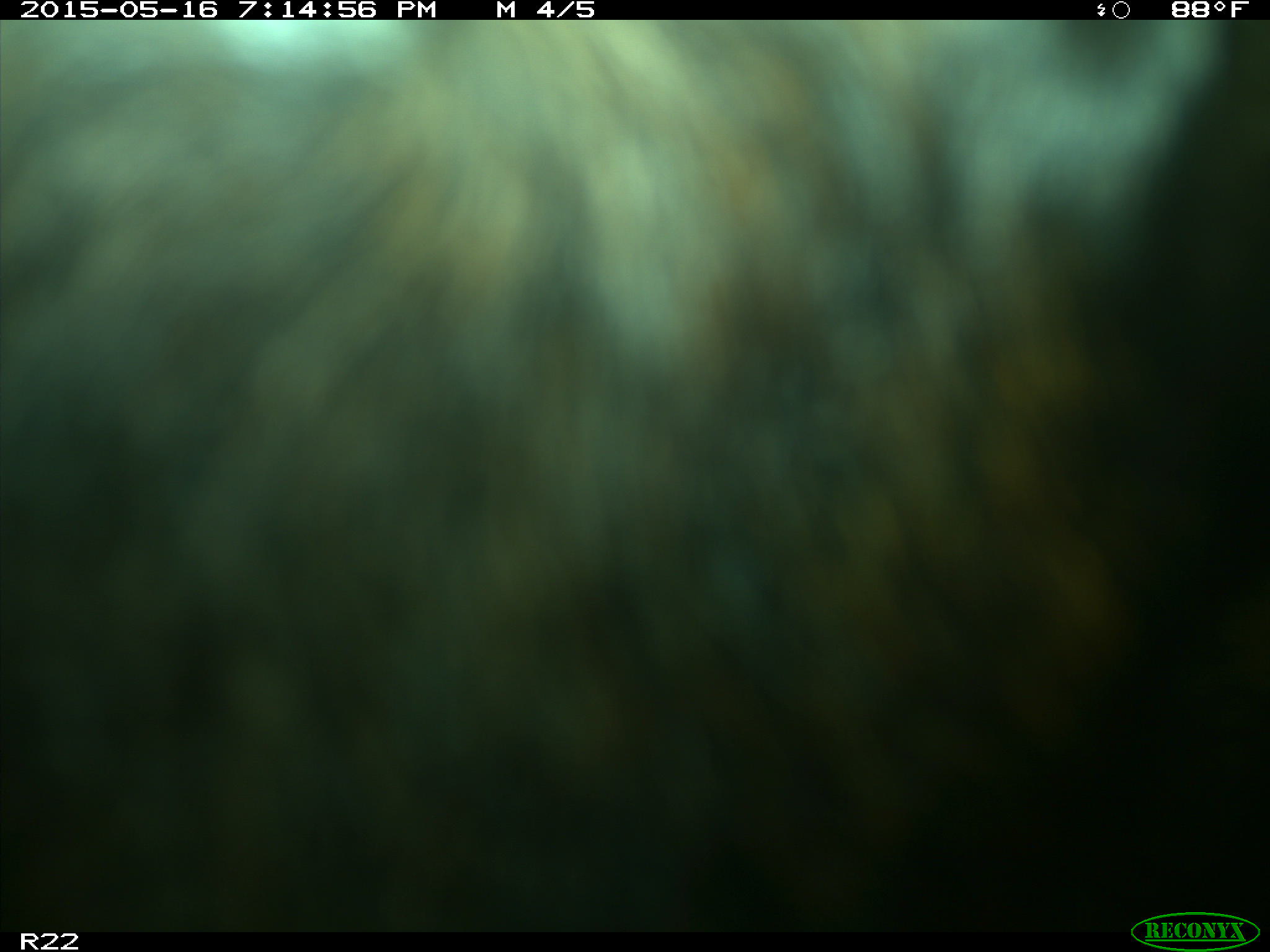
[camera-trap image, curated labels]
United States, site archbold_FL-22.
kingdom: Animalia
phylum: Chordata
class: Mammalia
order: Artiodactyla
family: Bovidae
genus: Bos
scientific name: Bos taurus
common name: domestic cow